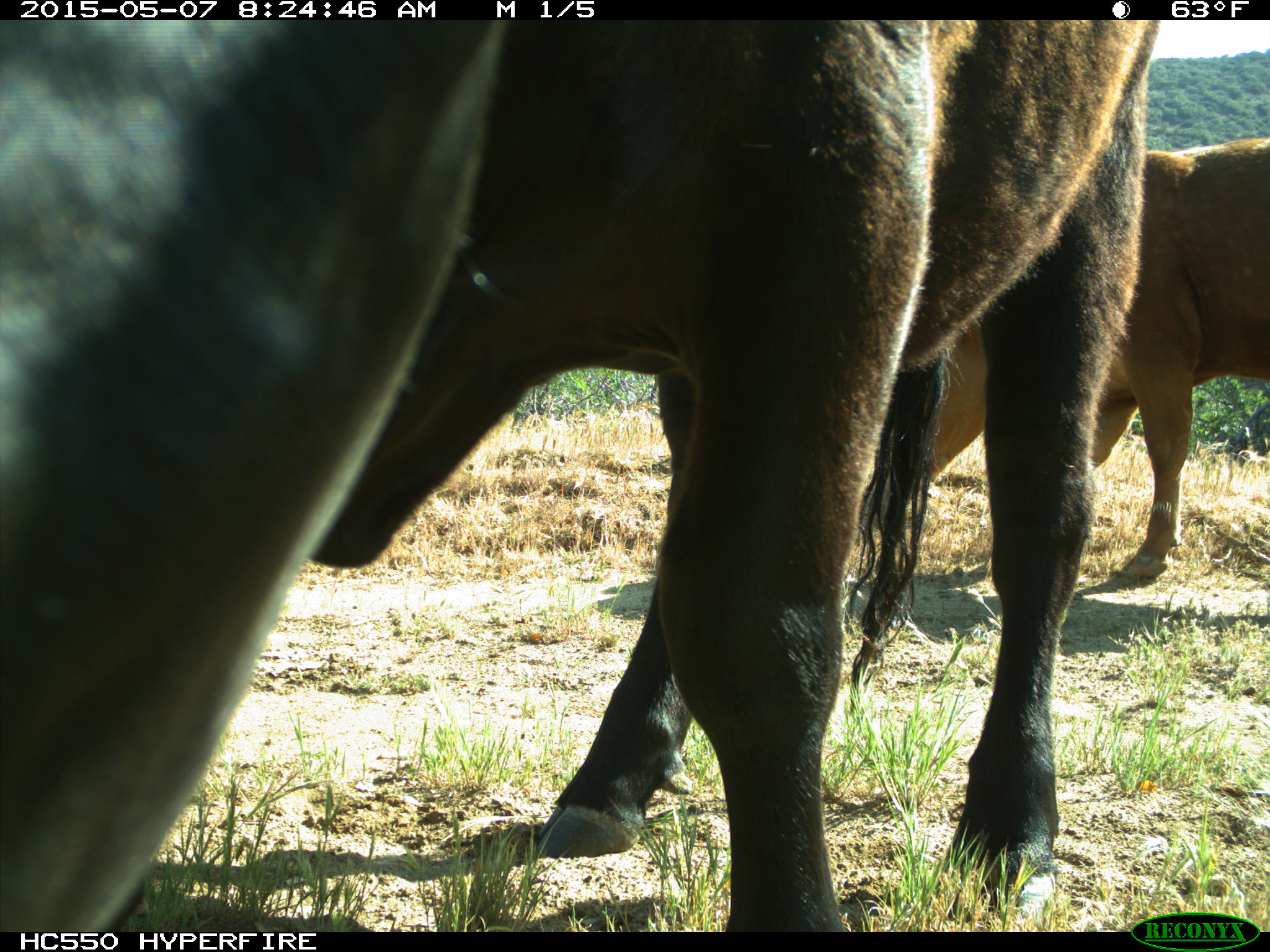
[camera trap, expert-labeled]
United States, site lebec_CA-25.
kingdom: Animalia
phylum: Chordata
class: Mammalia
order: Artiodactyla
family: Bovidae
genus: Bos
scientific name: Bos taurus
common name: domestic cow